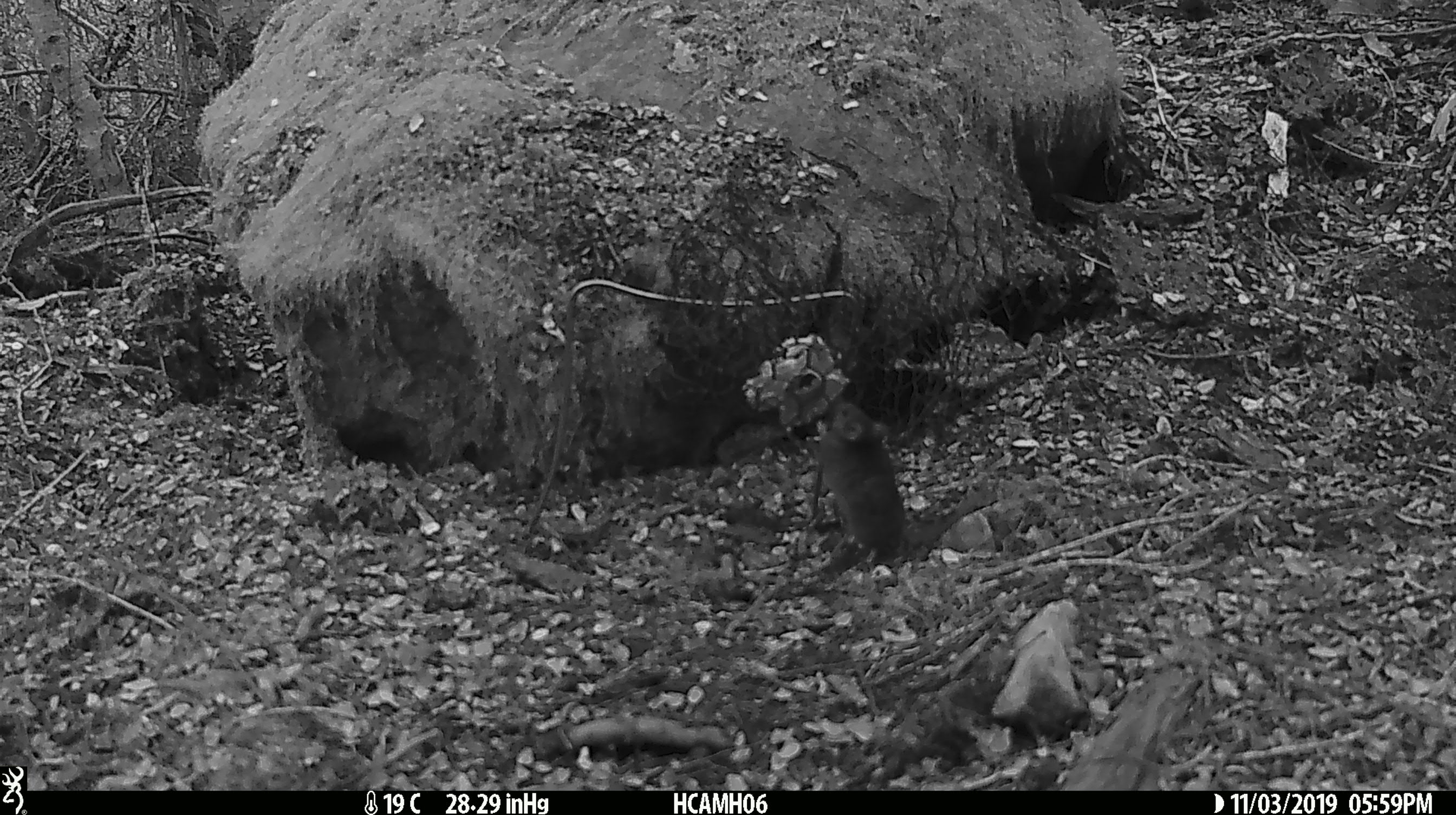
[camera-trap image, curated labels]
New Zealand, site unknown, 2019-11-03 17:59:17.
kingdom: Animalia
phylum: Chordata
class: Mammalia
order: Rodentia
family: Muridae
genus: Mus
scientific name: Mus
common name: mouse